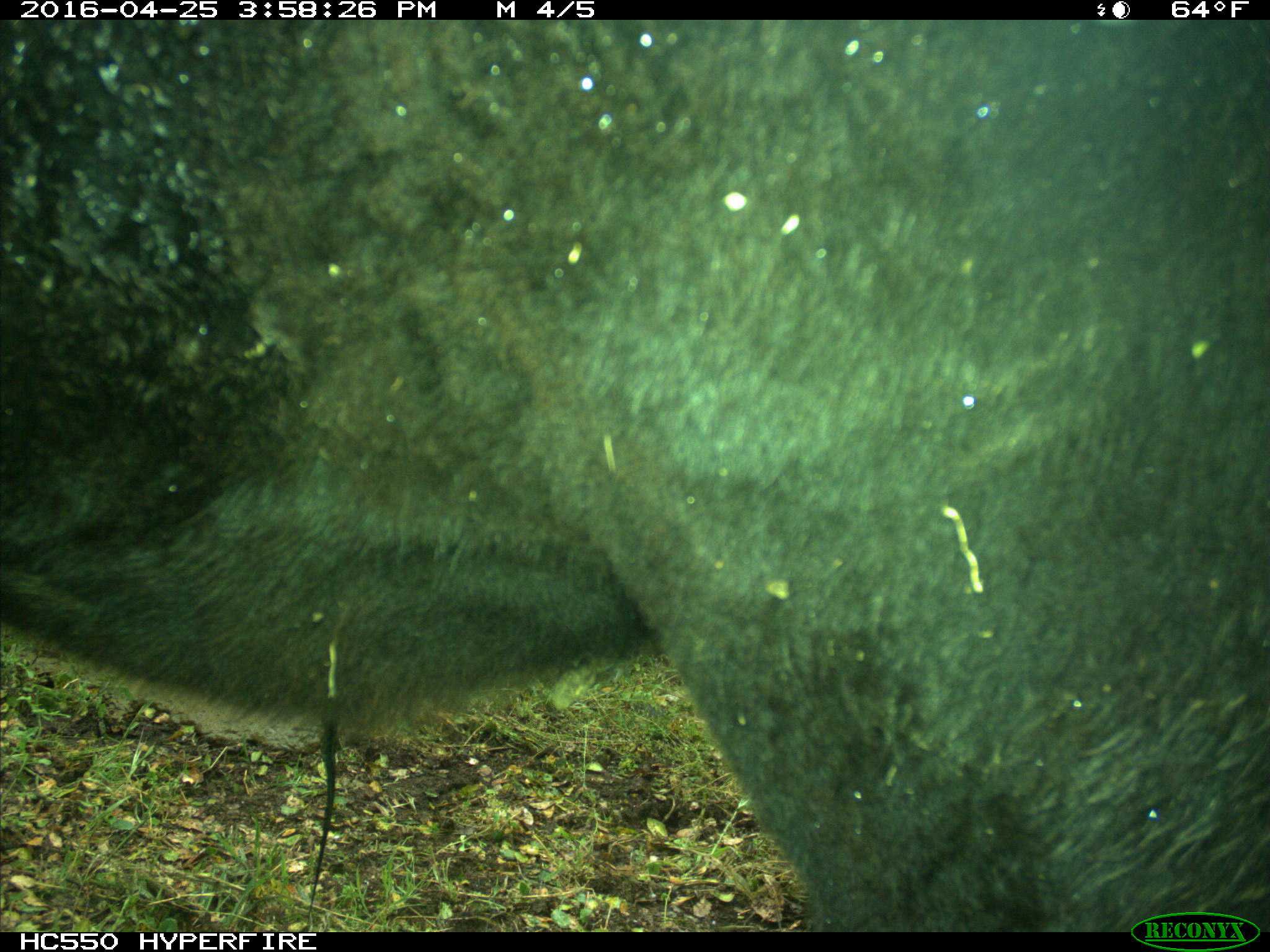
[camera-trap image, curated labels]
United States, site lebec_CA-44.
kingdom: Animalia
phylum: Chordata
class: Mammalia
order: Artiodactyla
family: Bovidae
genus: Bos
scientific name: Bos taurus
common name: domestic cow